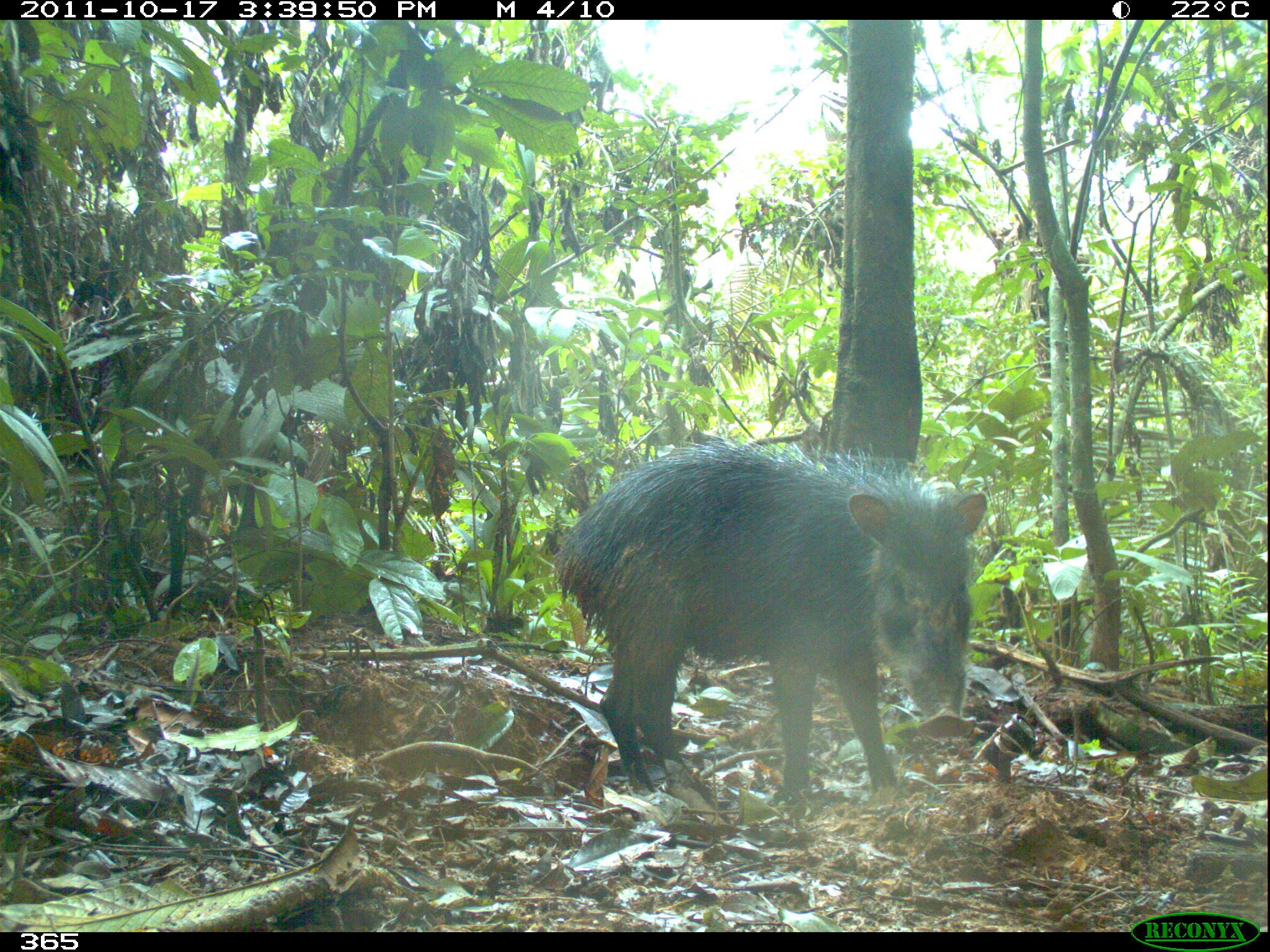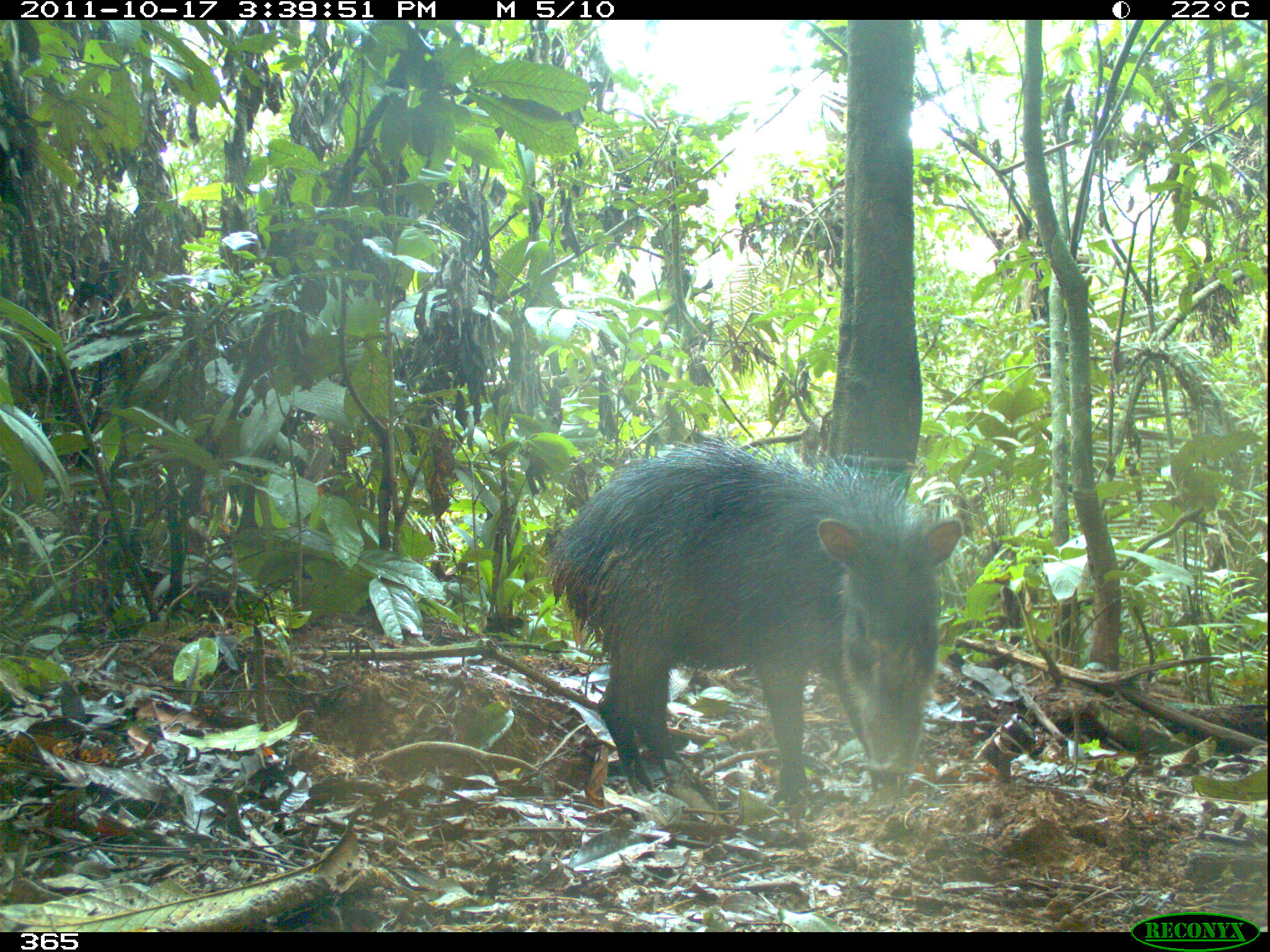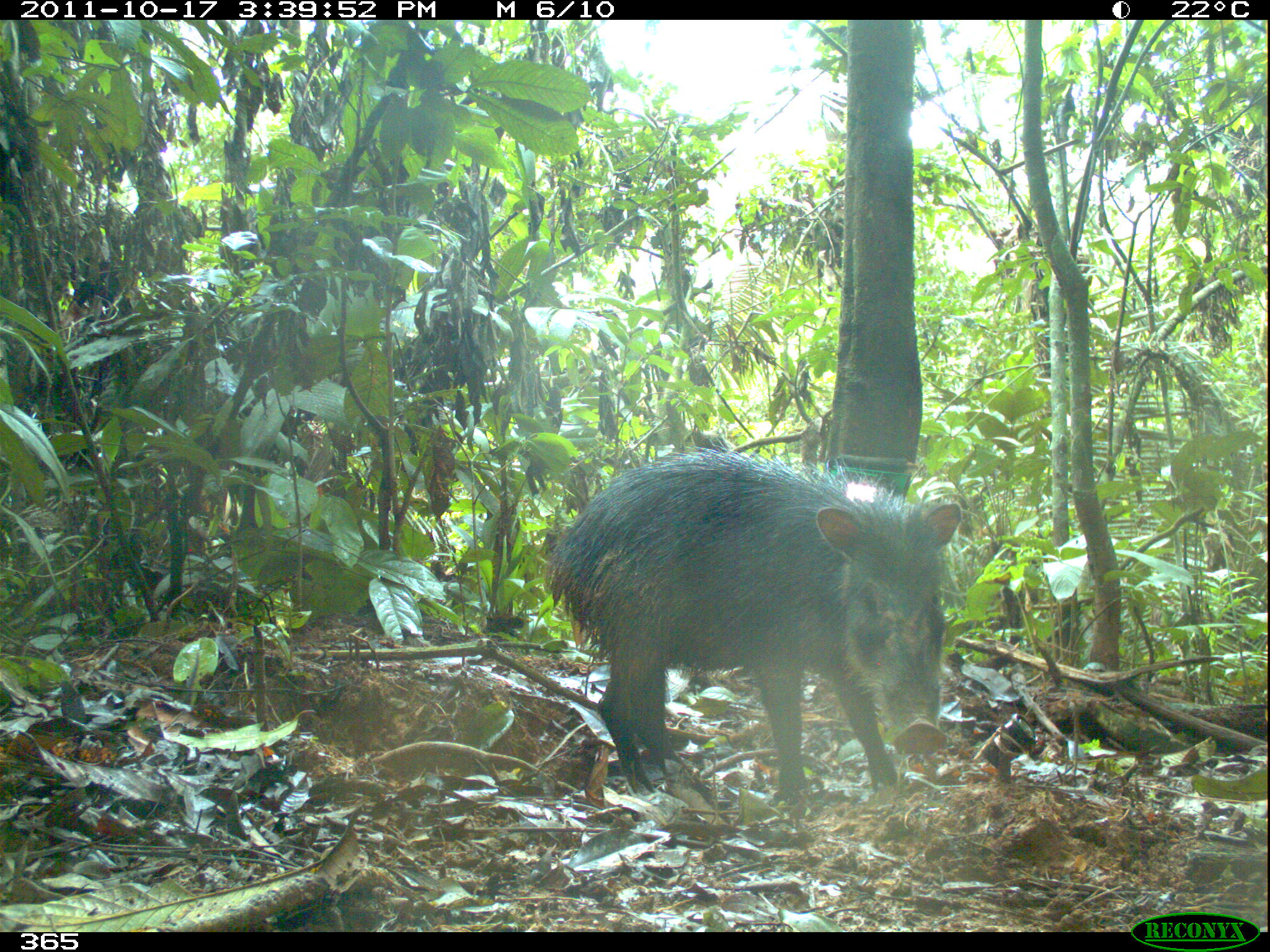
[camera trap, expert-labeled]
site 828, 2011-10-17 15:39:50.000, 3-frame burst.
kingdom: Animalia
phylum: Chordata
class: Mammalia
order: Artiodactyla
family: Tayassuidae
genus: Tayassu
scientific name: Tayassu pecari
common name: white-lipped peccary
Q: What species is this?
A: Tayassu pecari (white-lipped peccary).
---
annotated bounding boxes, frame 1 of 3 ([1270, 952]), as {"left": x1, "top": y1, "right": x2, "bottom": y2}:
tayassu pecari: {"left": 553, "top": 441, "right": 985, "bottom": 805}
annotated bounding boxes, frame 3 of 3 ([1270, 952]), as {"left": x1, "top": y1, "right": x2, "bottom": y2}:
tayassu pecari: {"left": 547, "top": 444, "right": 962, "bottom": 805}